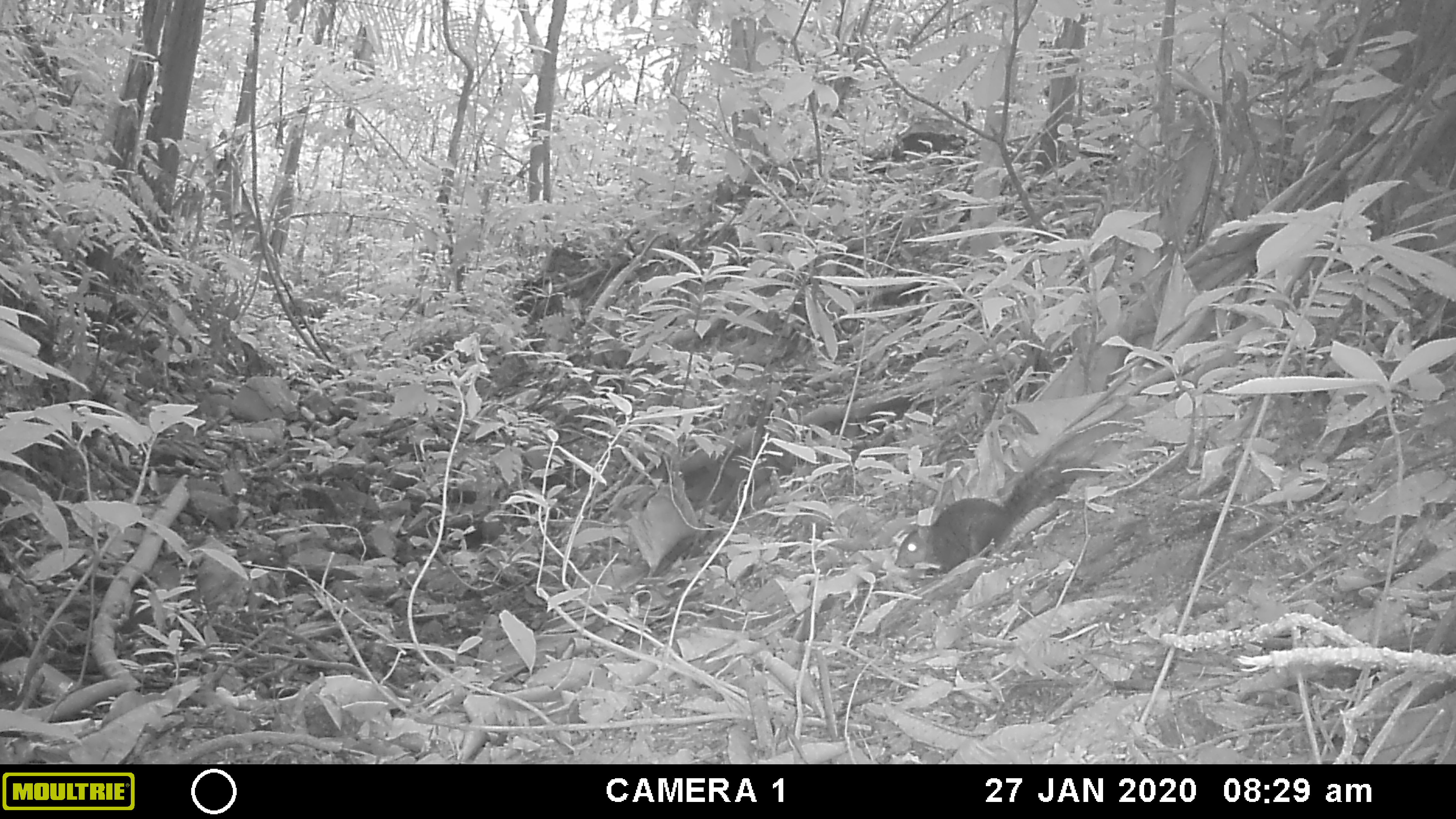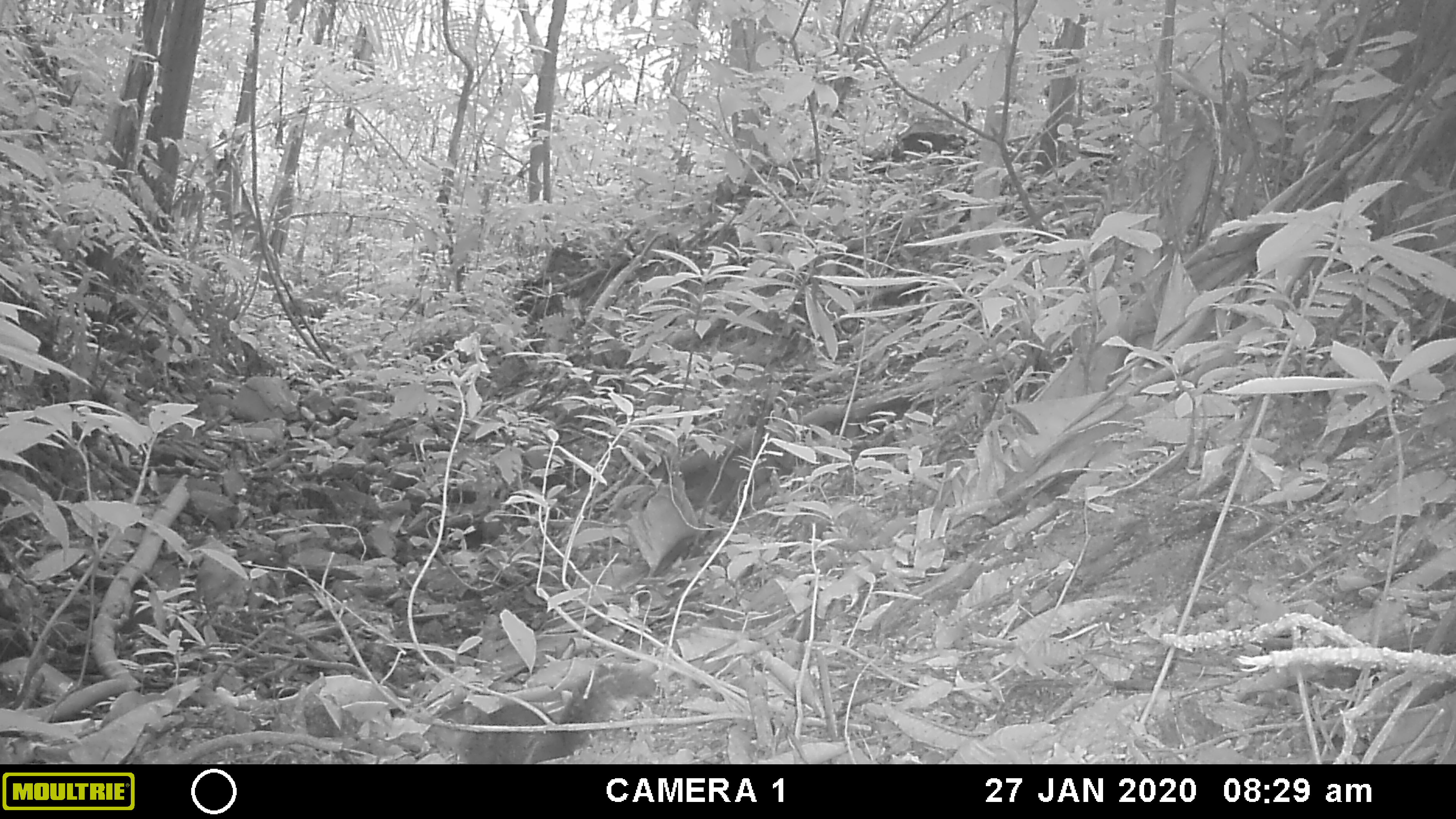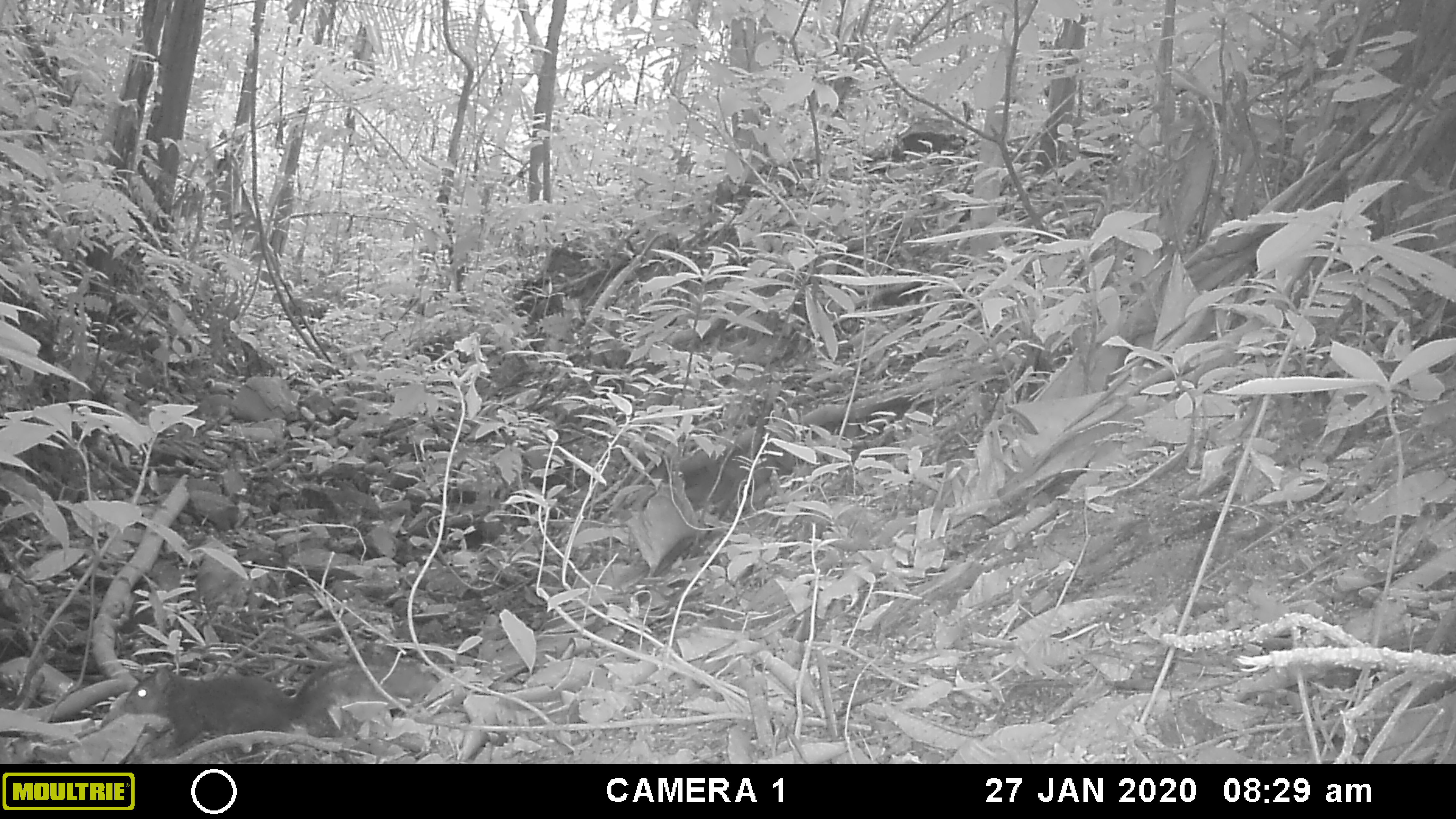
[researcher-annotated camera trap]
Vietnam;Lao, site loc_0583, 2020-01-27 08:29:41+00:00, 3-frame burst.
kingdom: Animalia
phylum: Chordata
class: Mammalia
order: Rodentia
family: Sciuridae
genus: Dremomys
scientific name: Dremomys rufigenis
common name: red-cheeked squirrel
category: red cheeked squirrel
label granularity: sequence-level